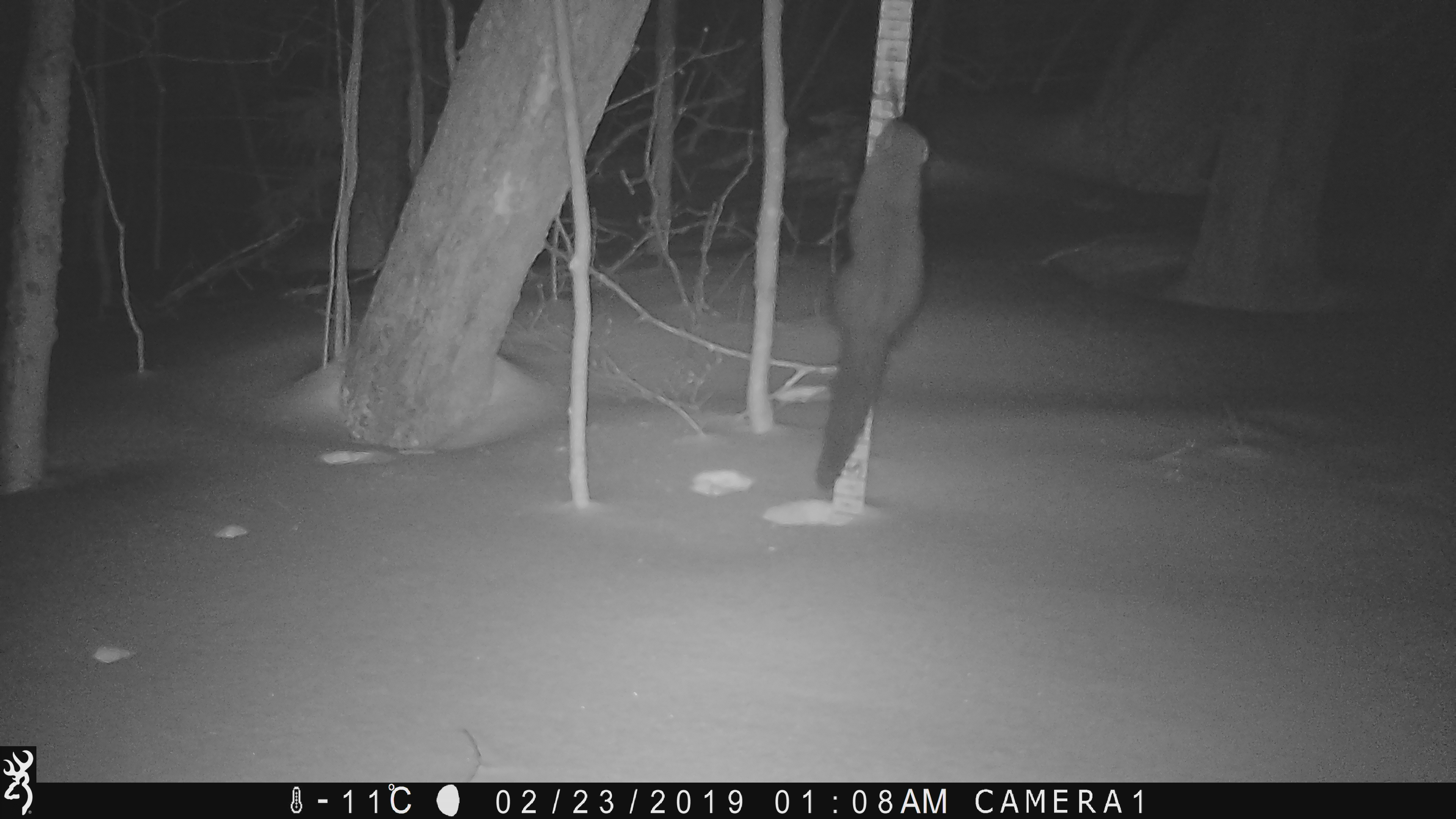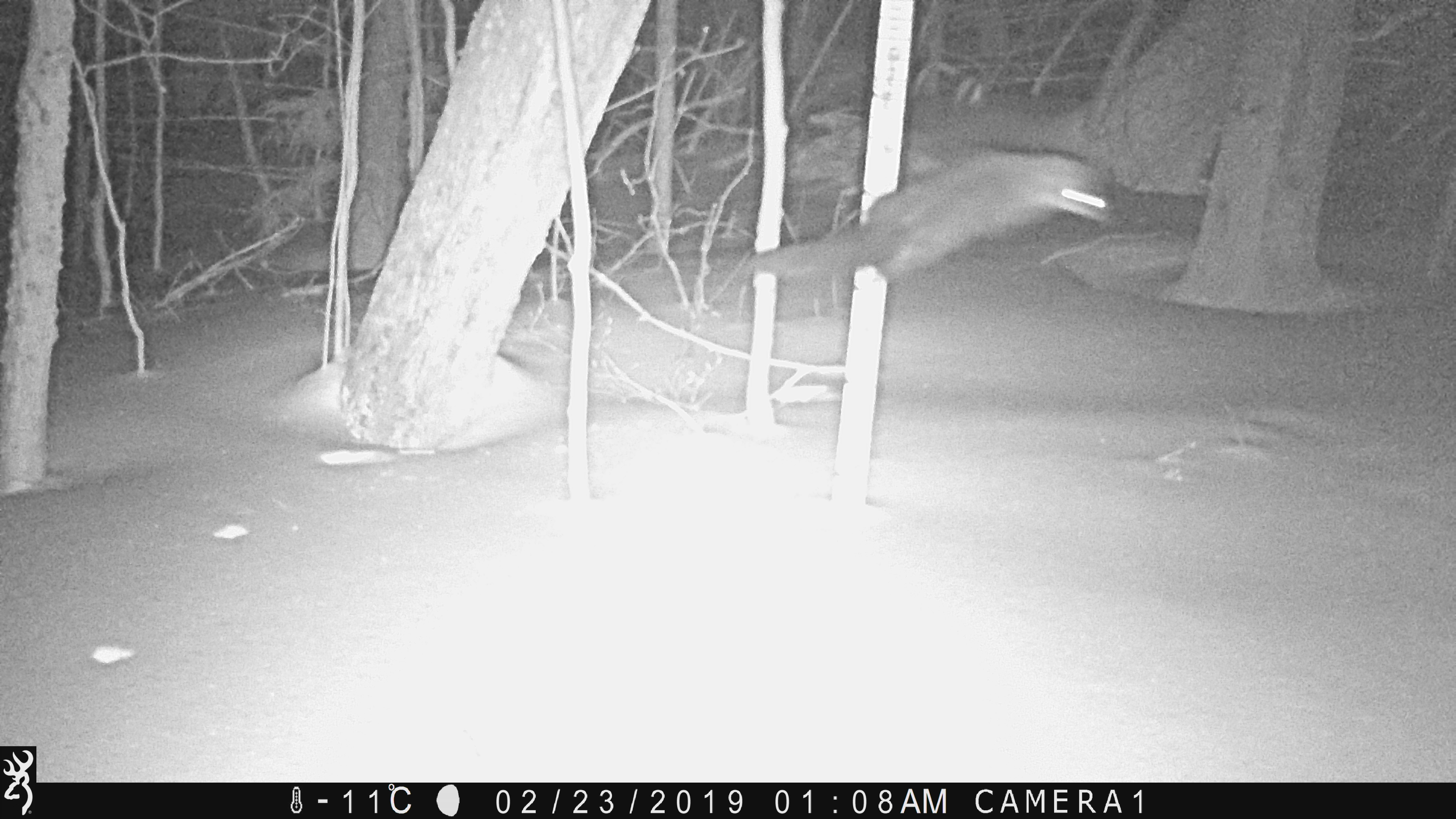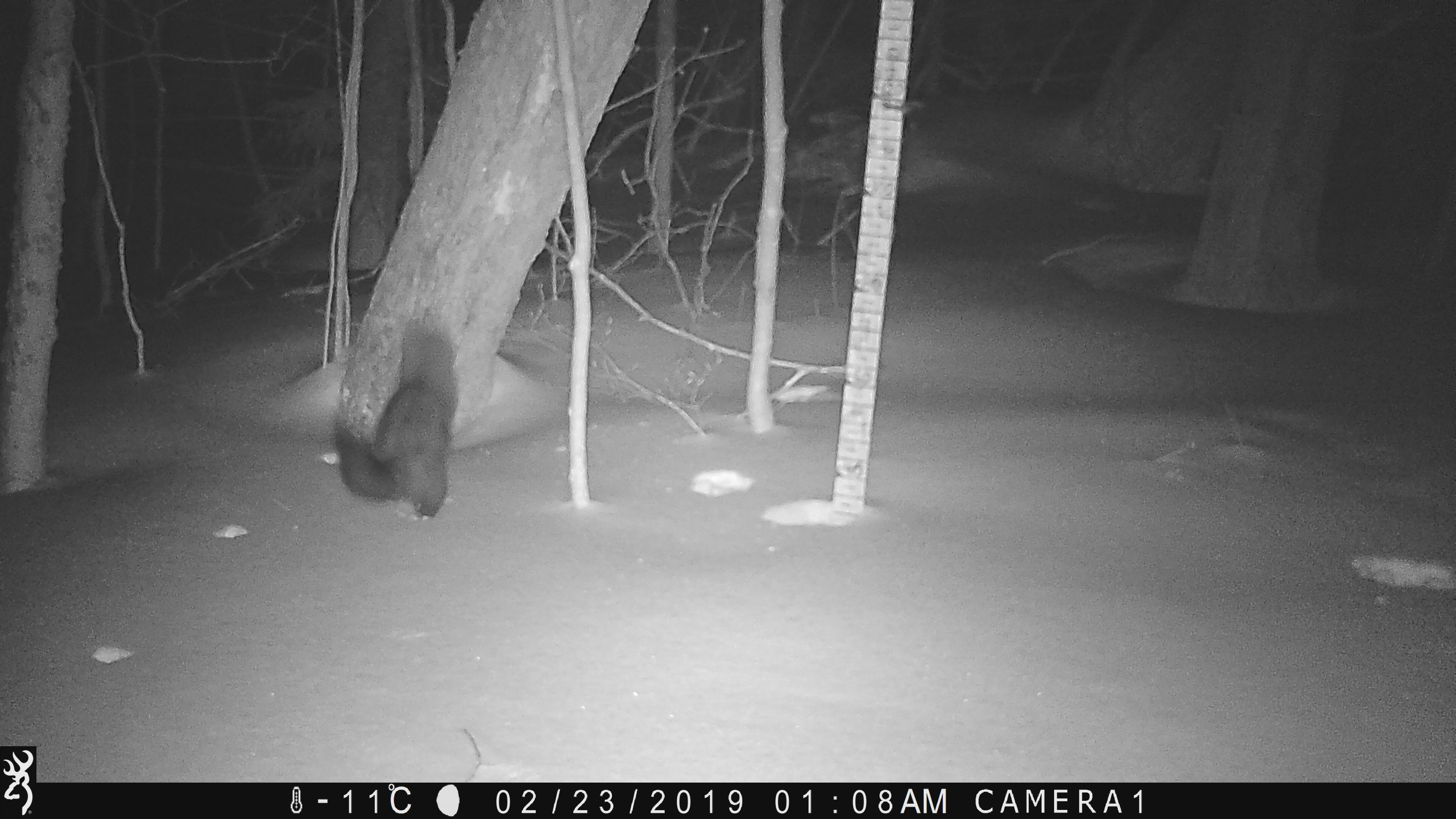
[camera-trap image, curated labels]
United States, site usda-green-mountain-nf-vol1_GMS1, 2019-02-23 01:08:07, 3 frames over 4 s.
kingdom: Animalia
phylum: Chordata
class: Mammalia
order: Carnivora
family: Mustelidae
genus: Pekania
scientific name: Pekania pennanti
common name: fisher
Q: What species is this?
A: Fisher (Pekania pennanti).